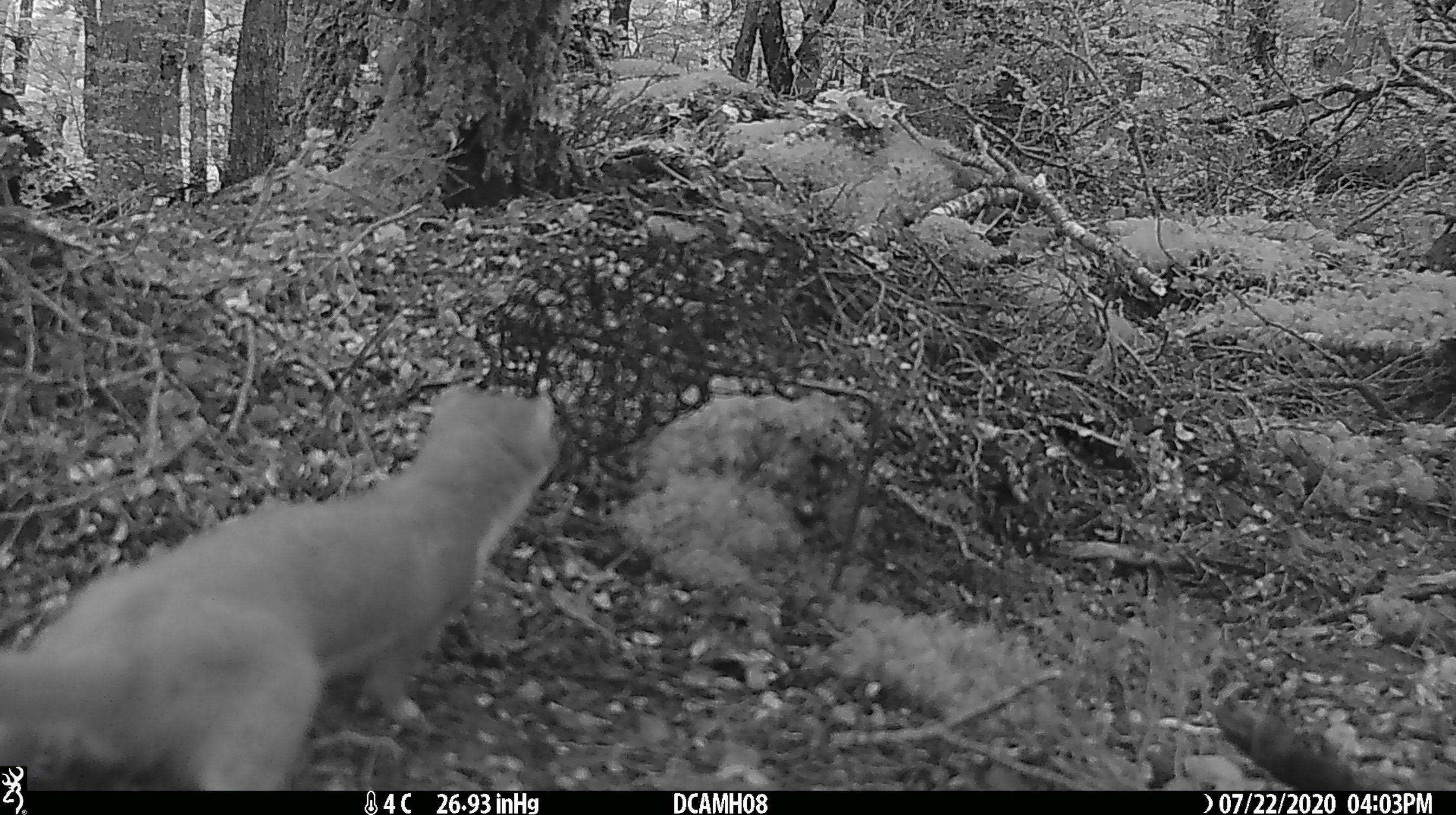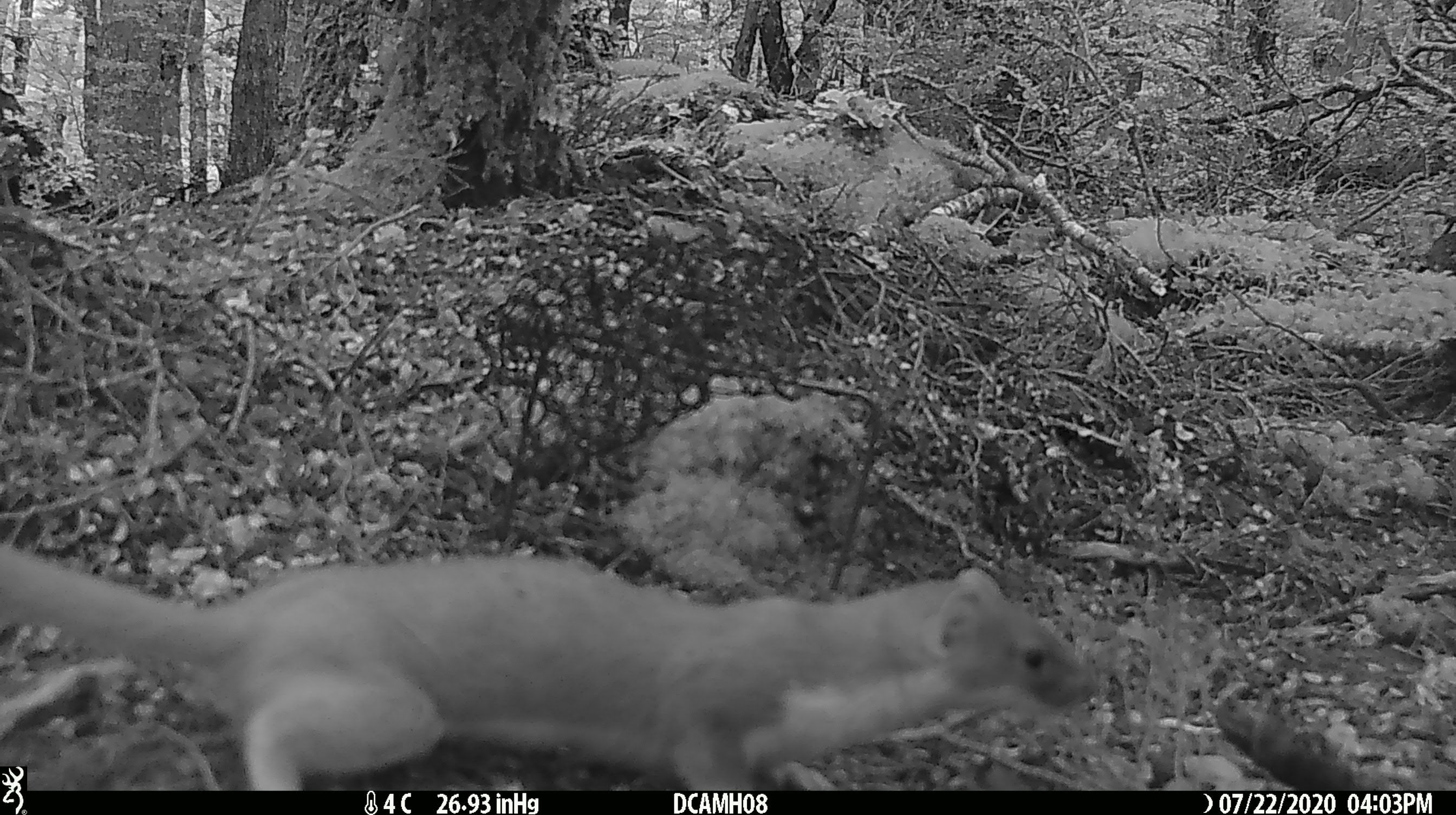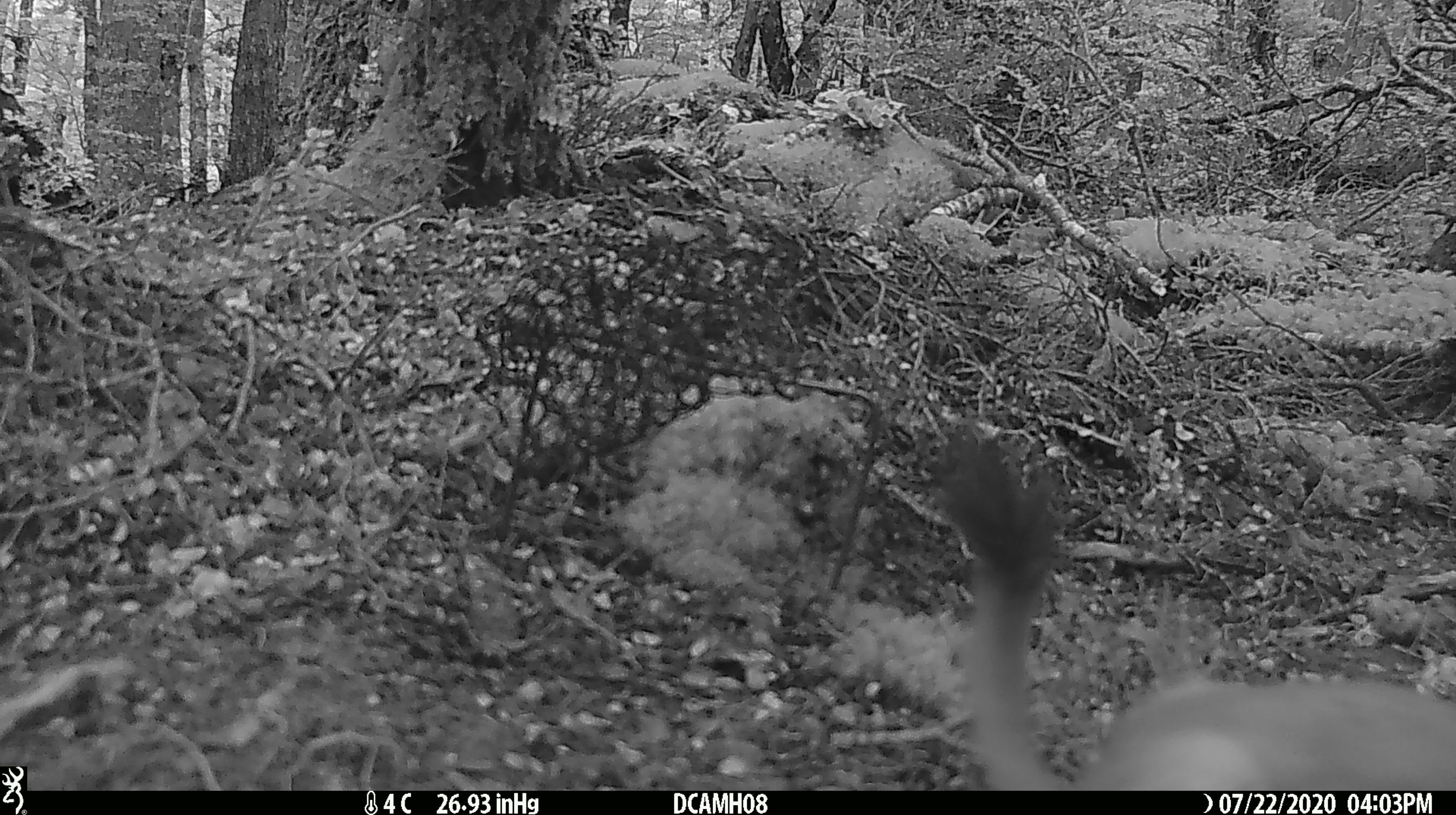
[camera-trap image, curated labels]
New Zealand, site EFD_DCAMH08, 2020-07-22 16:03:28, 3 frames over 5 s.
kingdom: Animalia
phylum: Chordata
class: Mammalia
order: Carnivora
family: Mustelidae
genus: Mustela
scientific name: Mustela erminea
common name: stoat